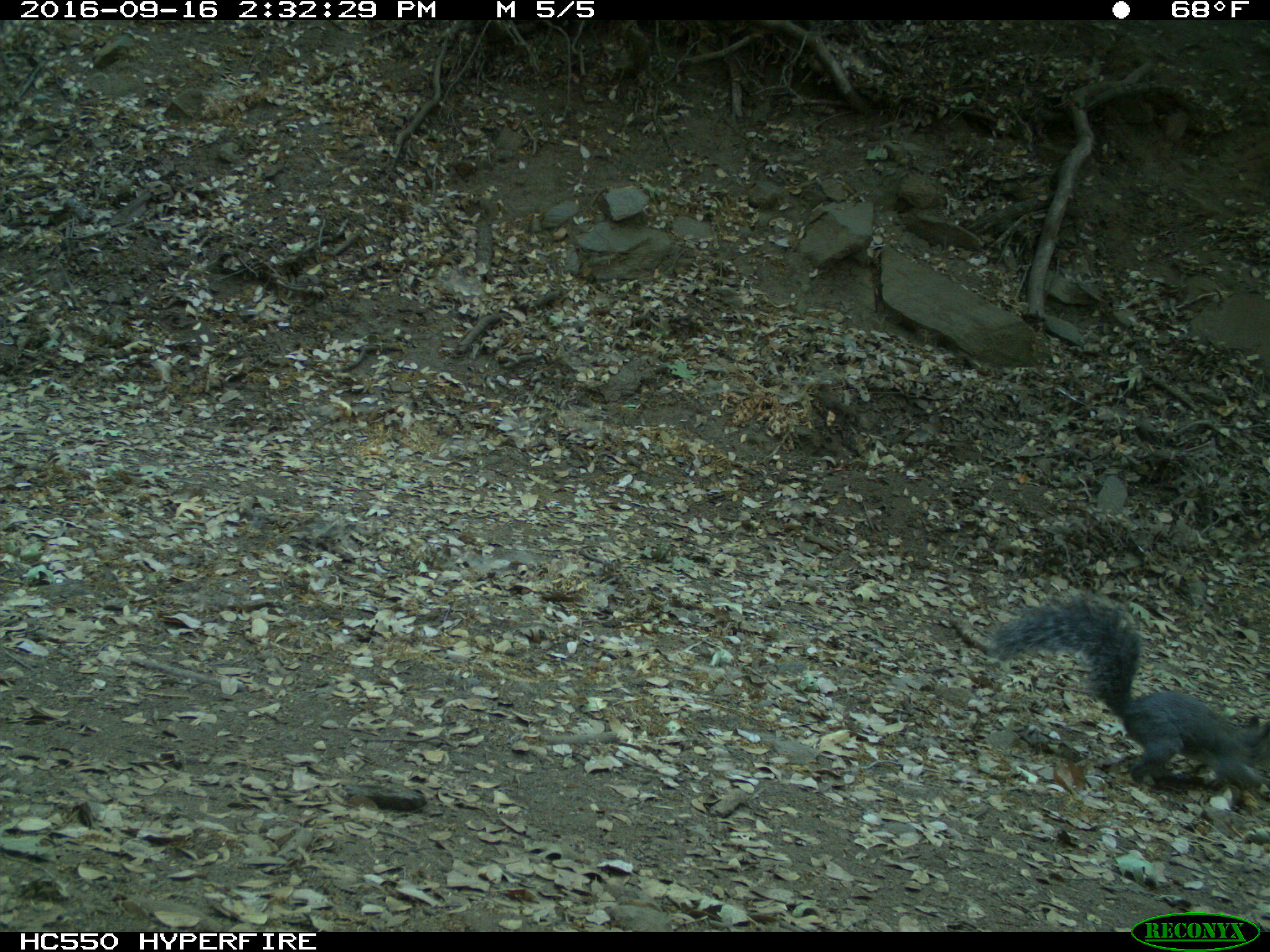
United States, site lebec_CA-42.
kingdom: Animalia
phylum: Chordata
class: Mammalia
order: Rodentia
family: Sciuridae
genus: Sciurus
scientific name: Sciurus carolinensis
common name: eastern gray squirrel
Sciurus carolinensis (eastern gray squirrel).